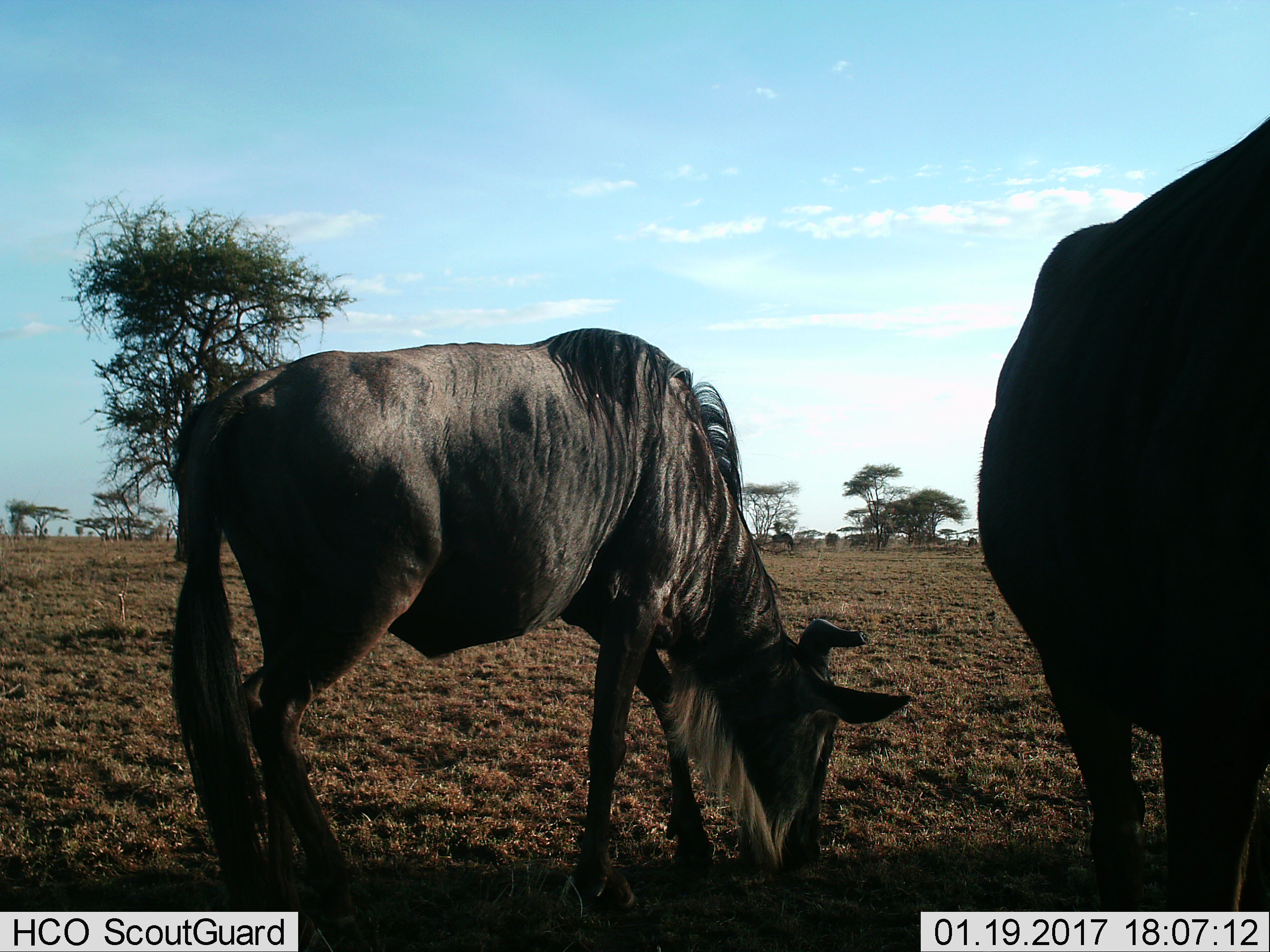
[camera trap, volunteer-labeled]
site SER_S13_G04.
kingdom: Animalia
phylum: Chordata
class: Mammalia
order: Artiodactyla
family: Bovidae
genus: Connochaetes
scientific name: Connochaetes taurinus taurinus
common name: blue wildebeest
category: wildebeestblue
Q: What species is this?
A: Wildebeestblue (blue wildebeest) (Connochaetes taurinus taurinus).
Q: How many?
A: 4.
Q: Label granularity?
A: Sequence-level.